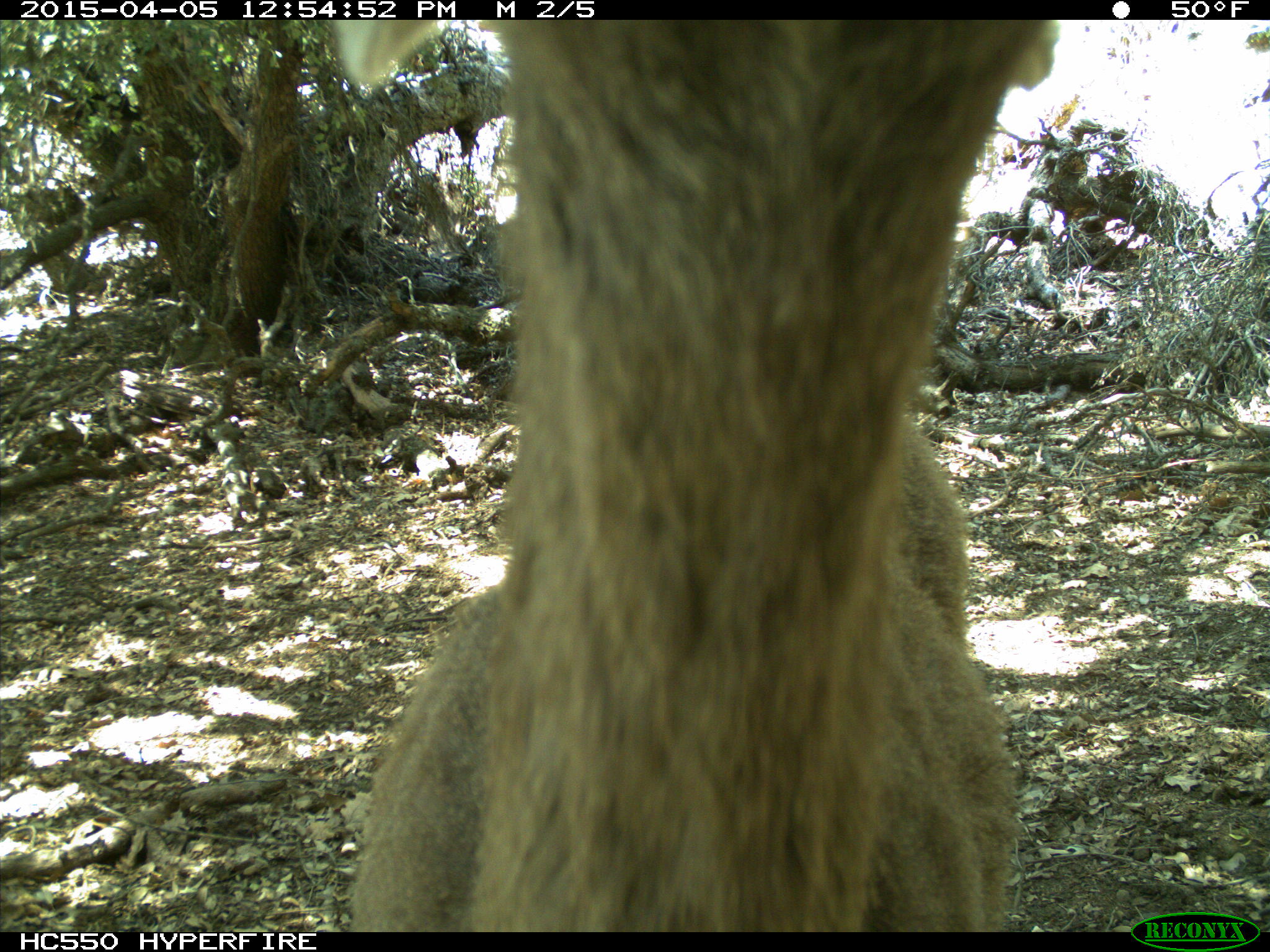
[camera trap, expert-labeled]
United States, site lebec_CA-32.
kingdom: Animalia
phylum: Chordata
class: Mammalia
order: Artiodactyla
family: Cervidae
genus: Odocoileus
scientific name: Odocoileus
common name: deer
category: unidentified deer